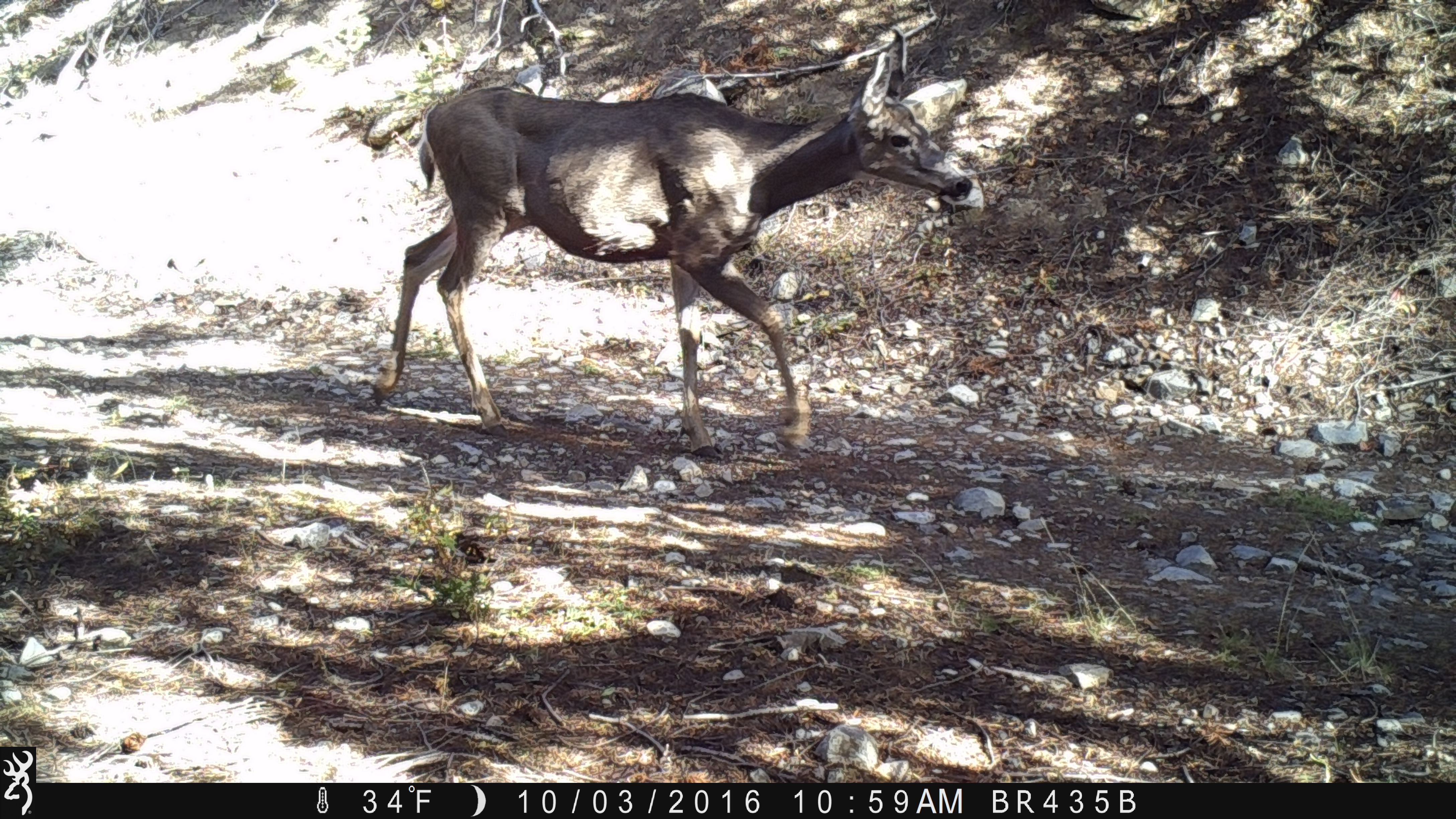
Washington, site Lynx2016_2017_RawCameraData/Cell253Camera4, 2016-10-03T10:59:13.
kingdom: Animalia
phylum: Chordata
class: Mammalia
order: Artiodactyla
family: Cervidae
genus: Odocoileus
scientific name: Odocoileus hemionus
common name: mule deer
Odocoileus hemionus (mule deer). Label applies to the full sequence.